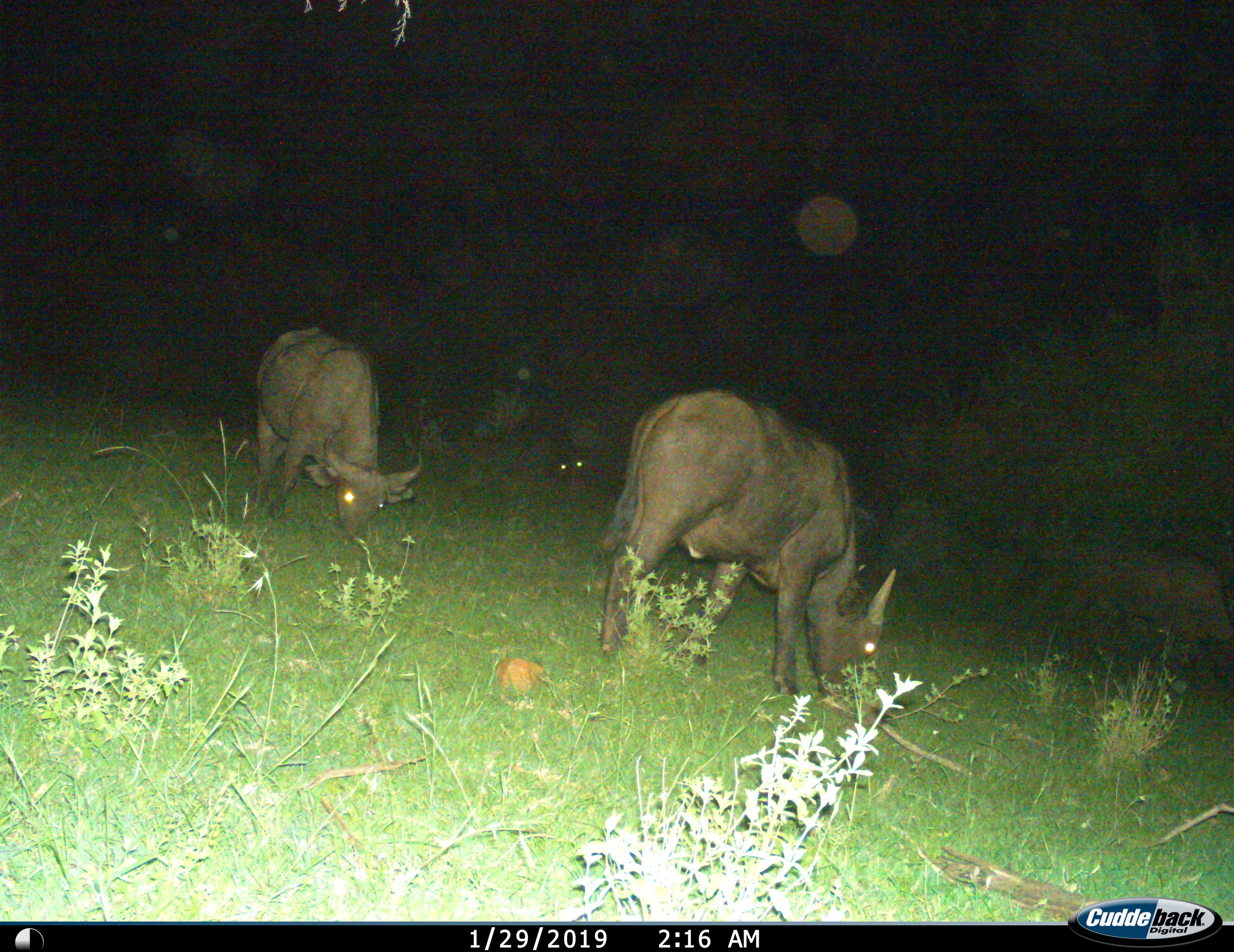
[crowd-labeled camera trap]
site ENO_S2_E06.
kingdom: Animalia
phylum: Chordata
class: Mammalia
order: Artiodactyla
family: Bovidae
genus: Syncerus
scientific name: Syncerus caffer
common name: african buffalo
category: buffalo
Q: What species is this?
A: Buffalo (african buffalo) (Syncerus caffer).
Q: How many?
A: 2.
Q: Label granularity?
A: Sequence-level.